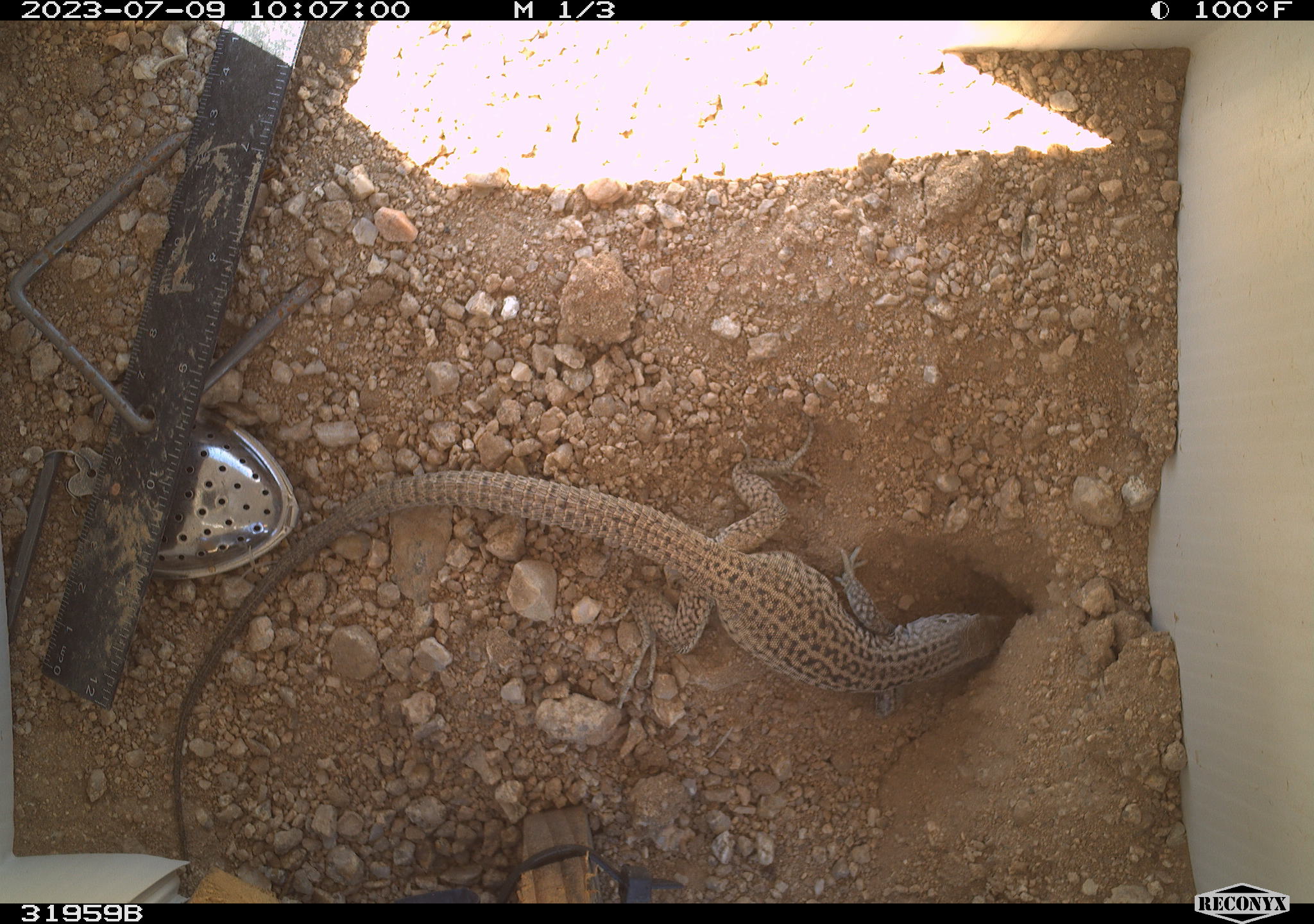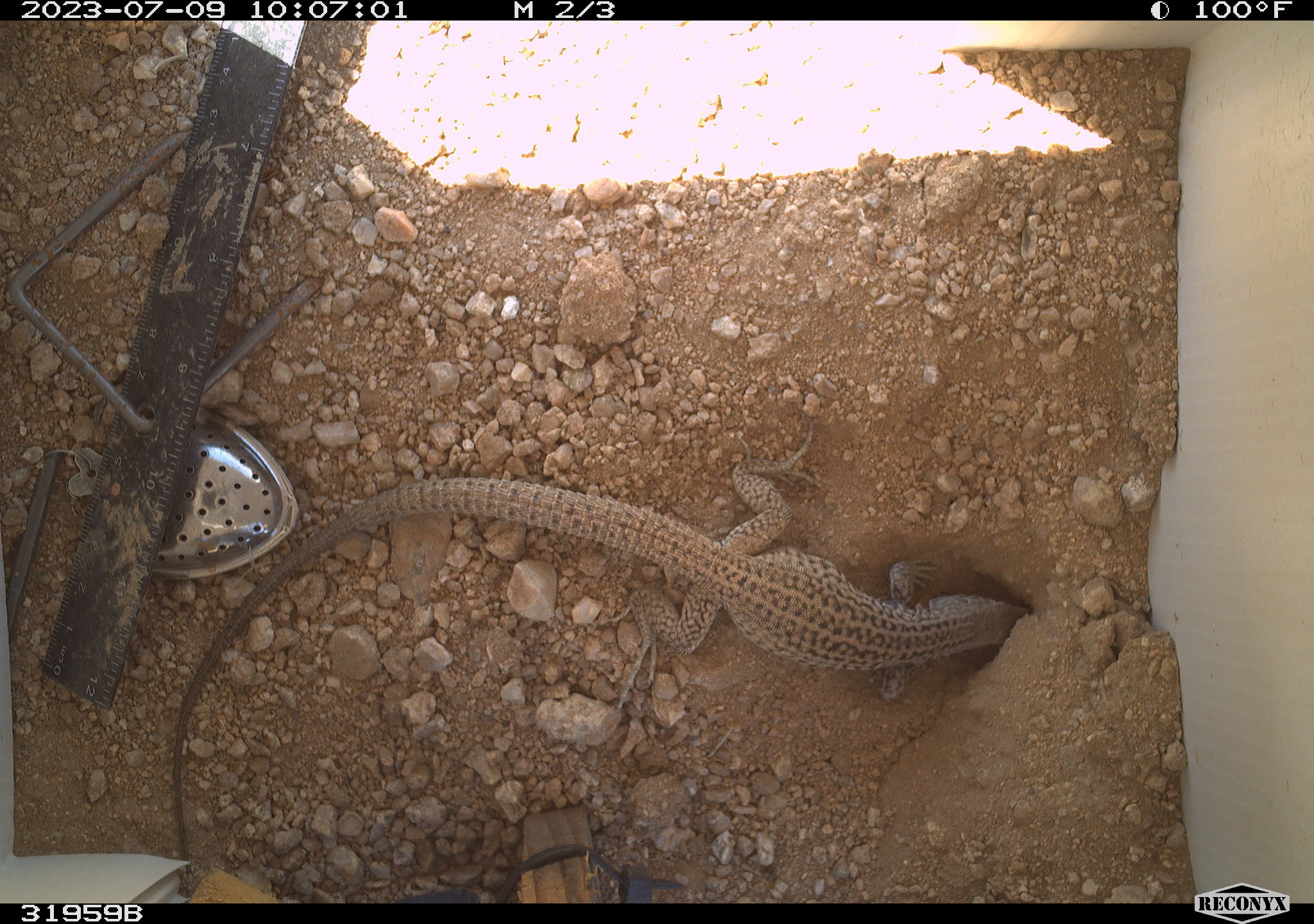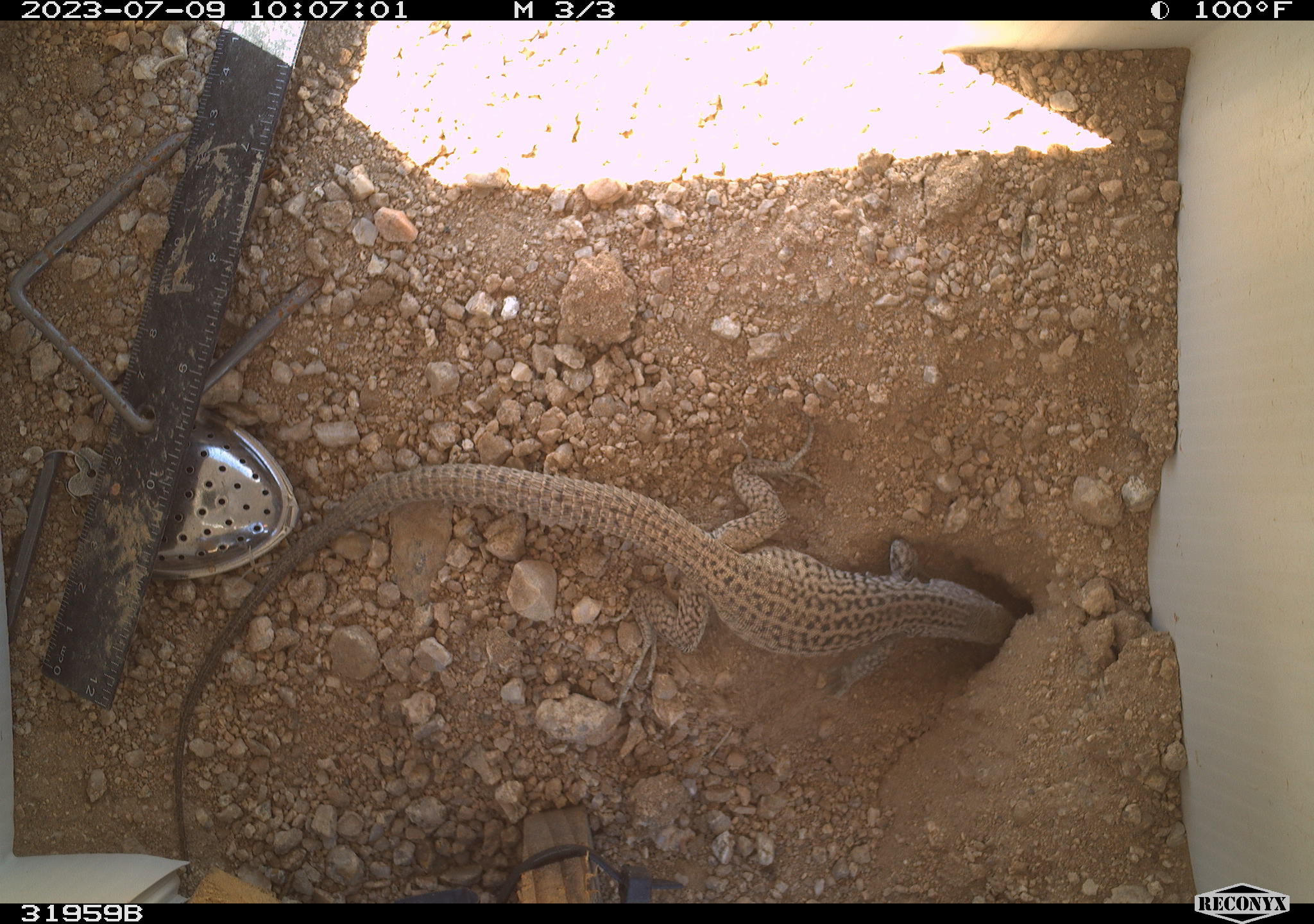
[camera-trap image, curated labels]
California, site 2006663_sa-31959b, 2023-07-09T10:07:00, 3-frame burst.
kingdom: Animalia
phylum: Chordata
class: Reptilia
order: Squamata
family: Teiidae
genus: Aspidoscelis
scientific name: Aspidoscelis tigris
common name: western whiptail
Western whiptail (Aspidoscelis tigris).